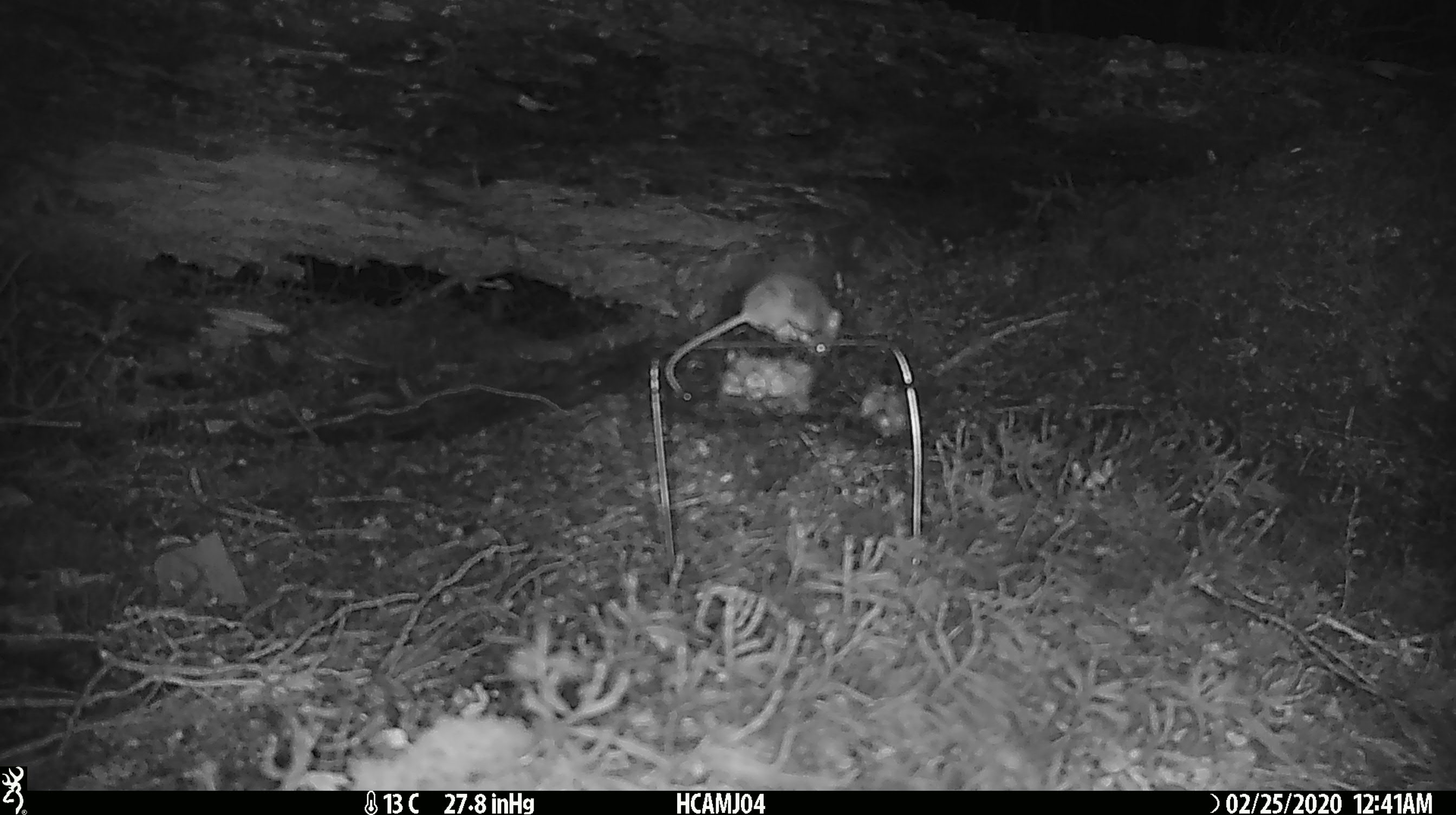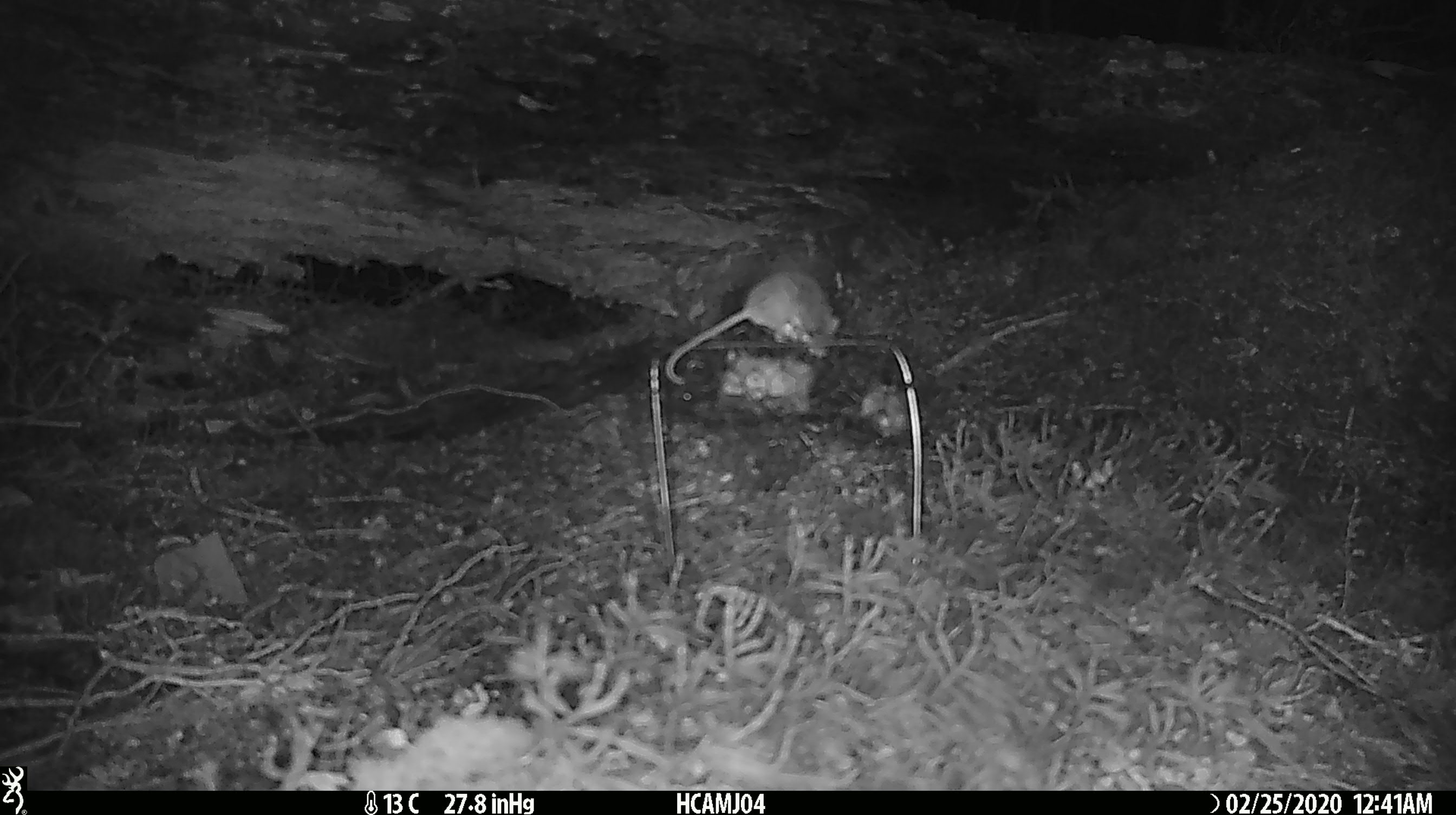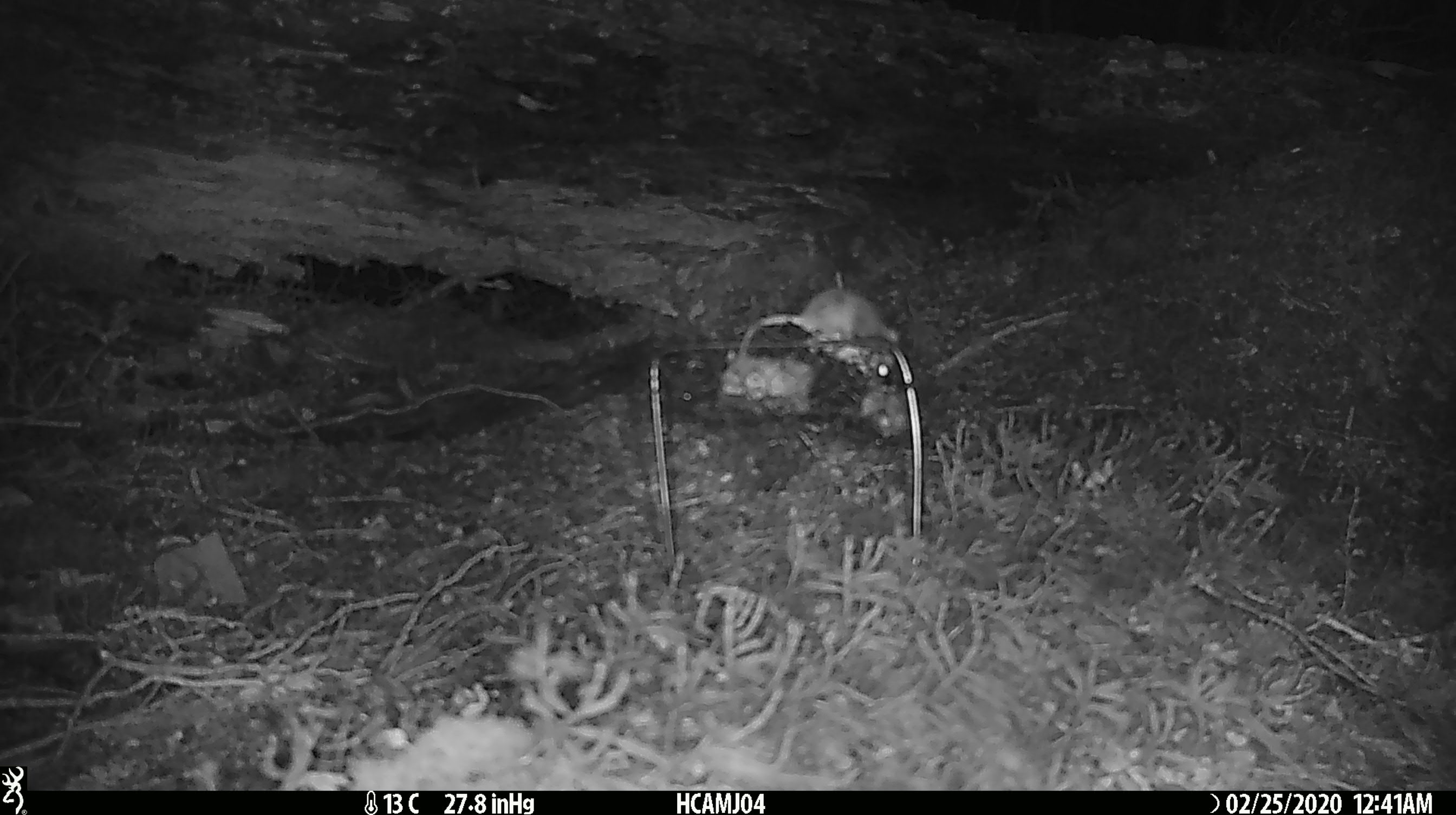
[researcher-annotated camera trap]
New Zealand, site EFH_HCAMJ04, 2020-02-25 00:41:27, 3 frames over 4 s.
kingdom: Animalia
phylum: Chordata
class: Mammalia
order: Rodentia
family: Muridae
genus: Mus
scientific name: Mus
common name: mouse